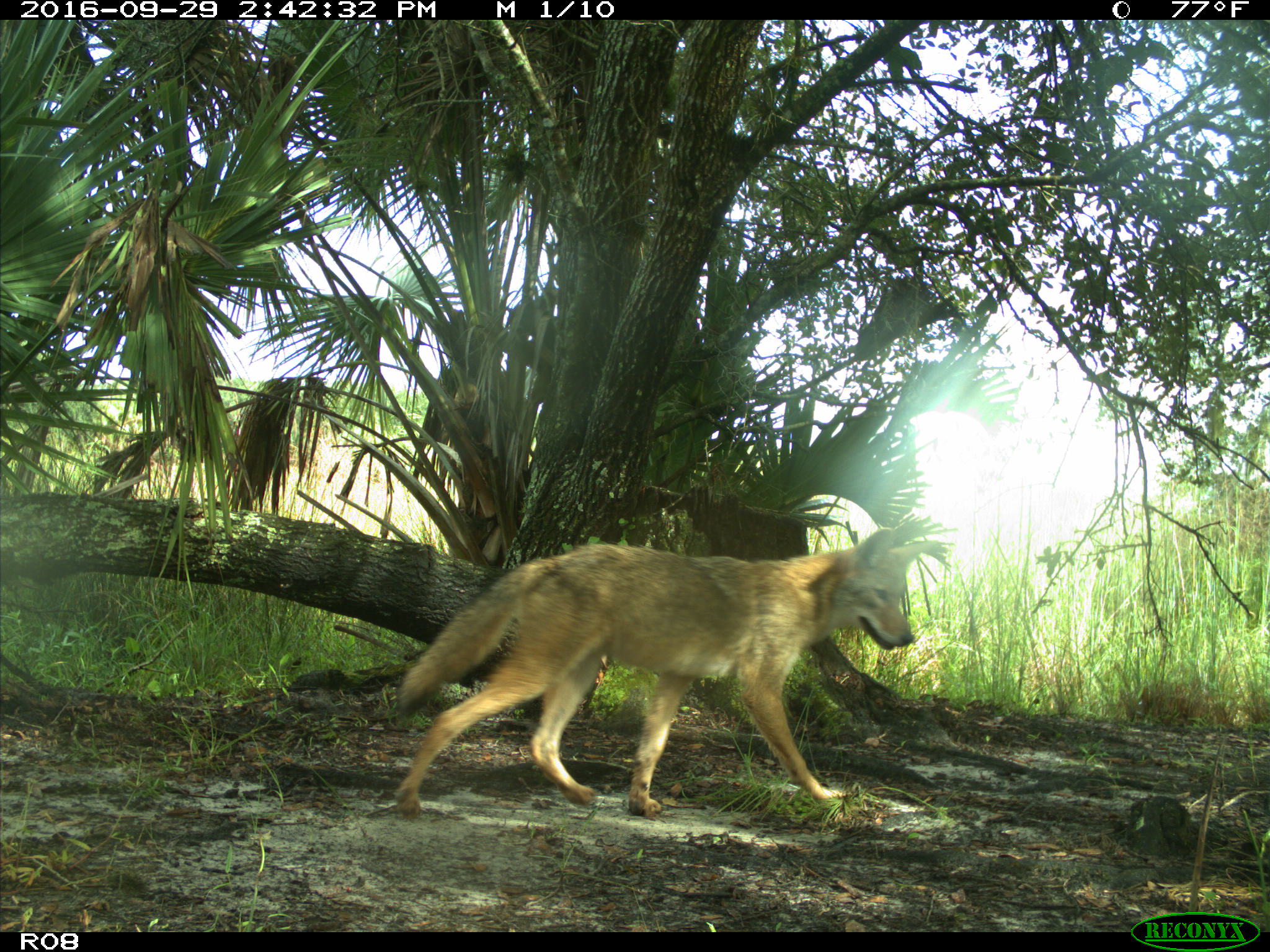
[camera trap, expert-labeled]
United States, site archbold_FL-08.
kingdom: Animalia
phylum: Chordata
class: Mammalia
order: Carnivora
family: Canidae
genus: Canis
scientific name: Canis latrans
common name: coyote